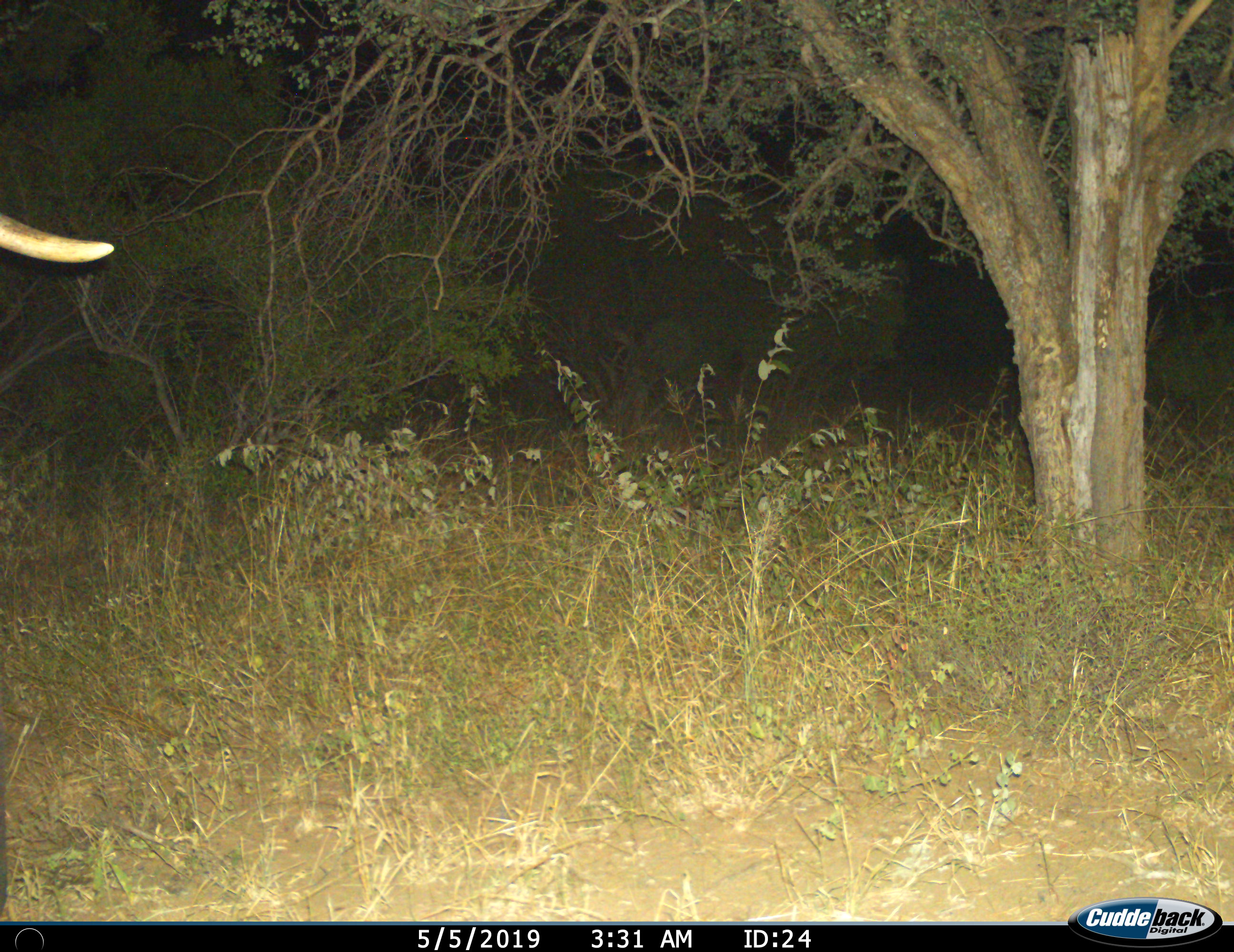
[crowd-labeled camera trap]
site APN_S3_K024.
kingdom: Animalia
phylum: Chordata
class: Mammalia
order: Proboscidea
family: Elephantidae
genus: Loxodonta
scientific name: Loxodonta africana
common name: african bush elephant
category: elephant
Elephant (african bush elephant) (Loxodonta africana), count 1. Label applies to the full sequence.